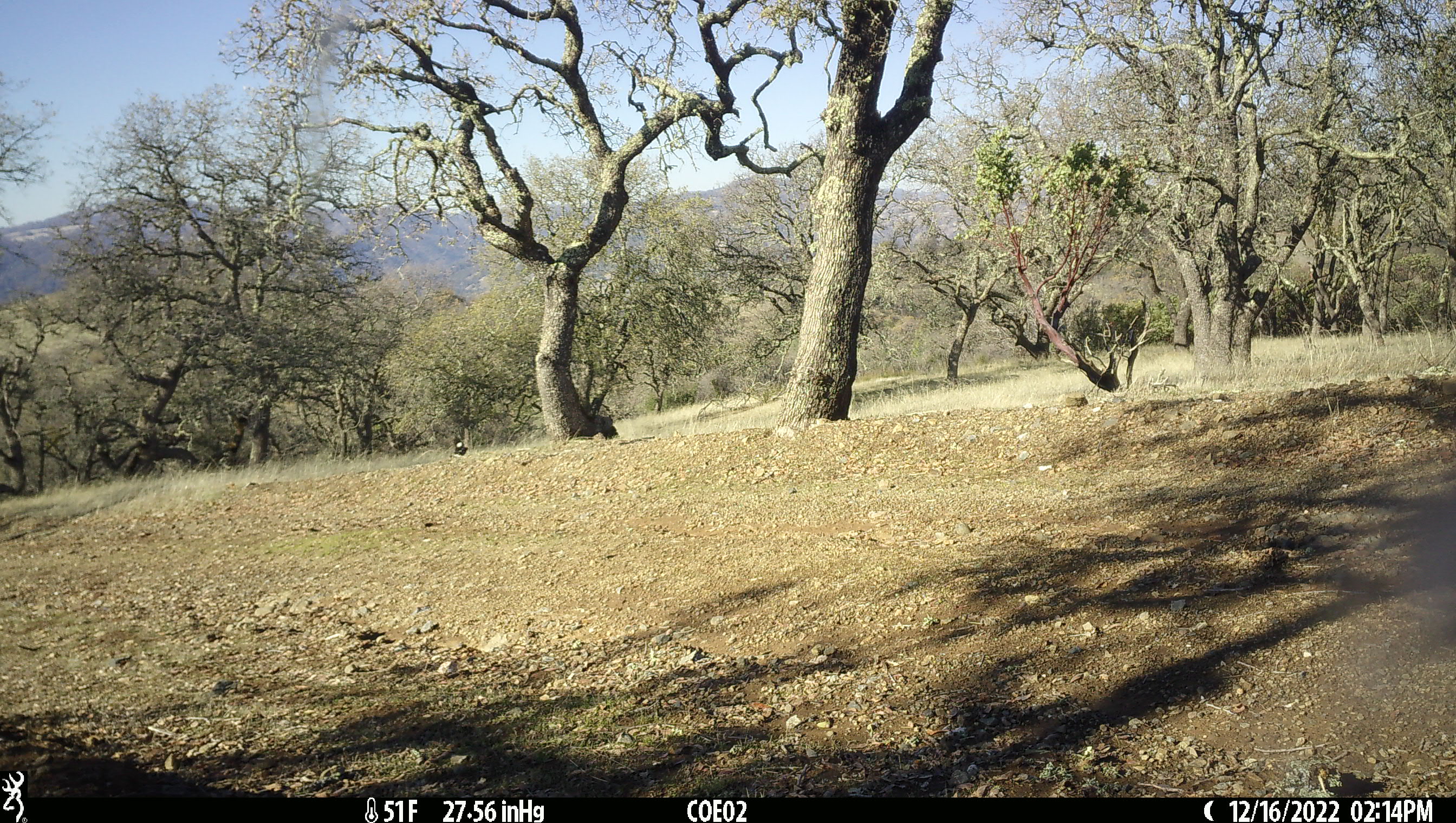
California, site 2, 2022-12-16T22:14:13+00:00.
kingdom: Animalia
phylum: Chordata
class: Aves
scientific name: Aves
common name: bird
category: unknown bird